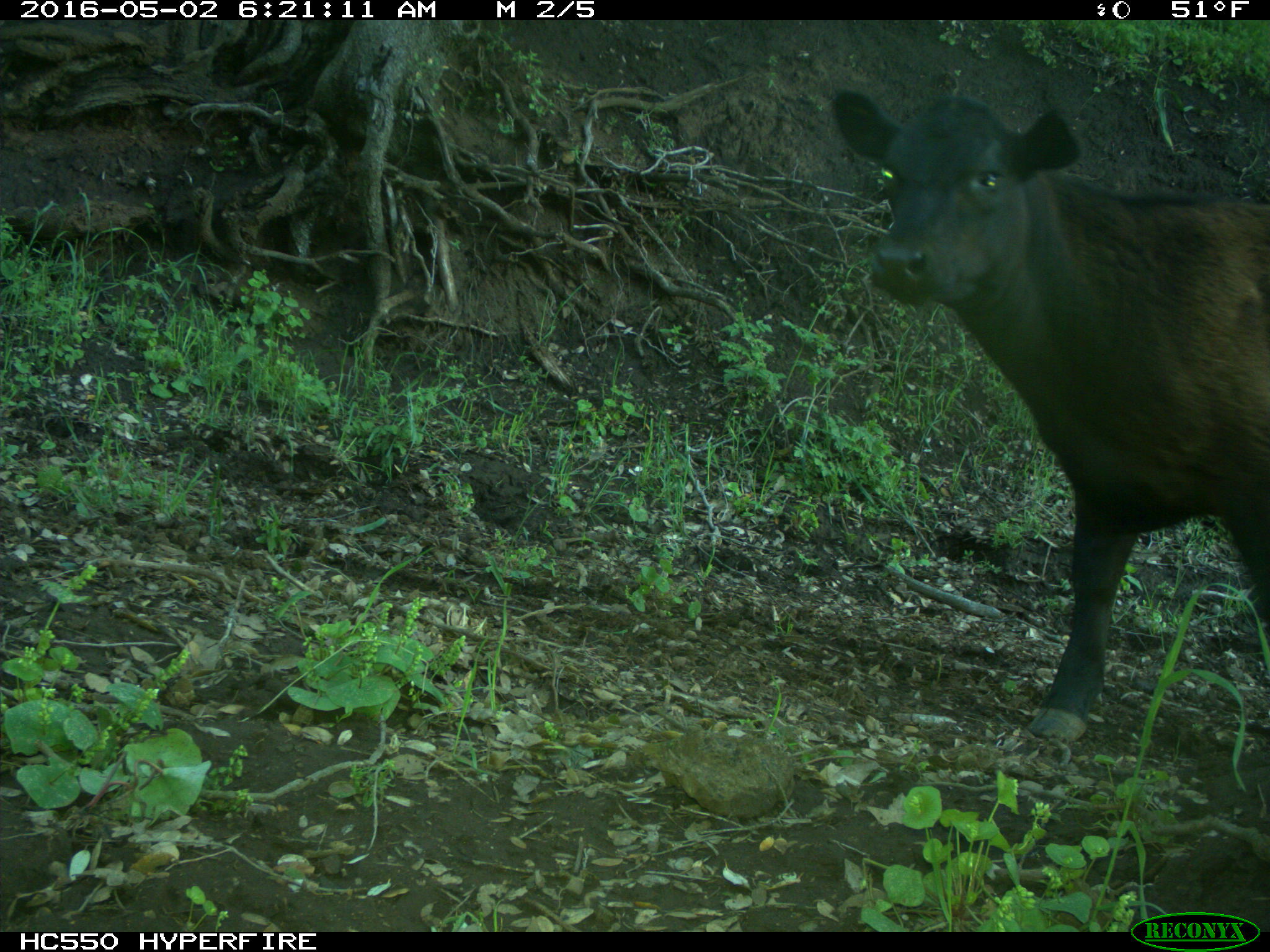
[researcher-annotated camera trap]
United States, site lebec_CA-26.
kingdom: Animalia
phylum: Chordata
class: Mammalia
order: Artiodactyla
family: Bovidae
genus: Bos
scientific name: Bos taurus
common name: domestic cow